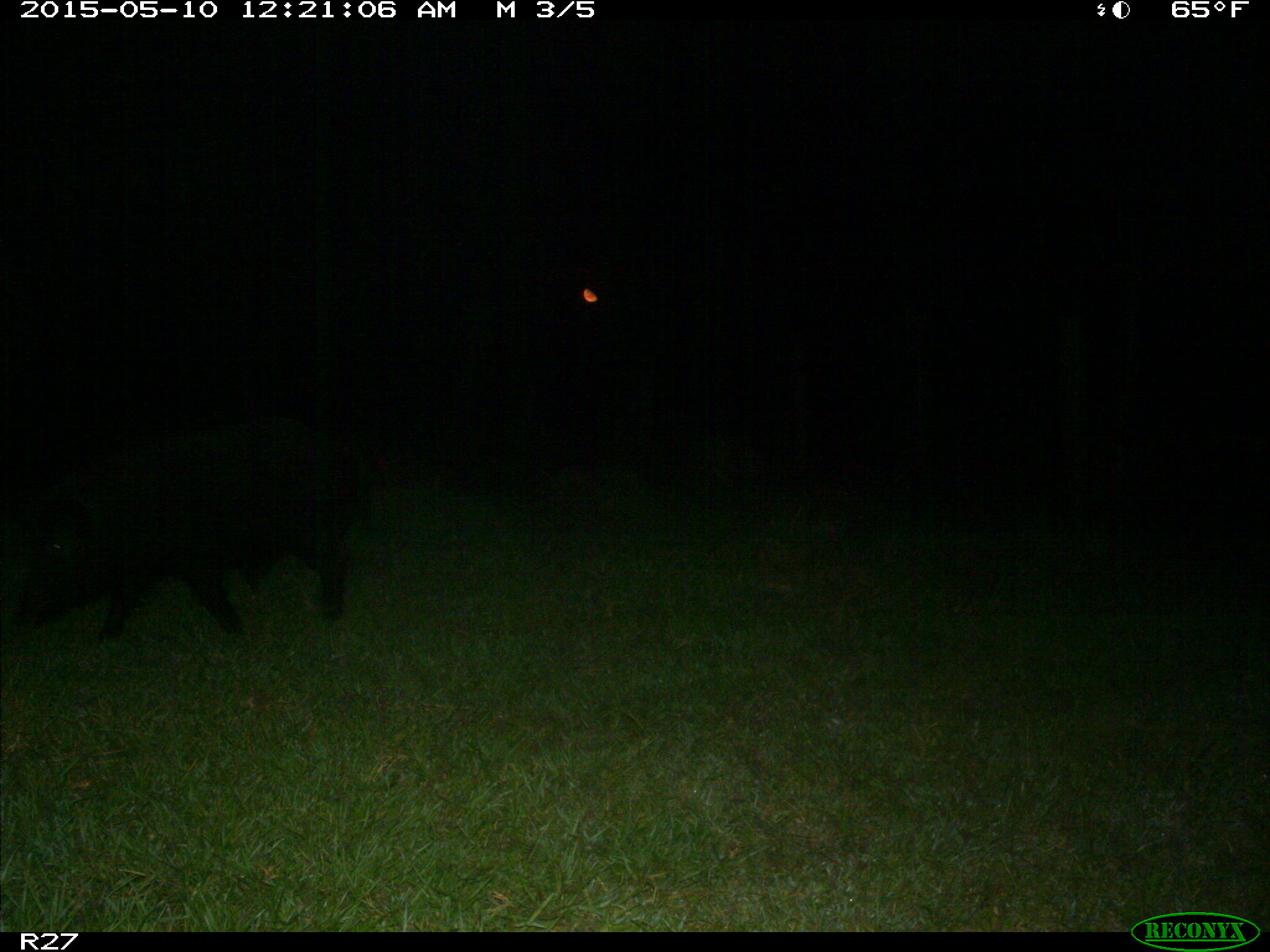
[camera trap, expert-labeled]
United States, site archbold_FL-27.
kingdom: Animalia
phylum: Chordata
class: Mammalia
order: Artiodactyla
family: Suidae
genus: Sus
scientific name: Sus scrofa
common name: wild boar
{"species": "Sus scrofa (wild boar)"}